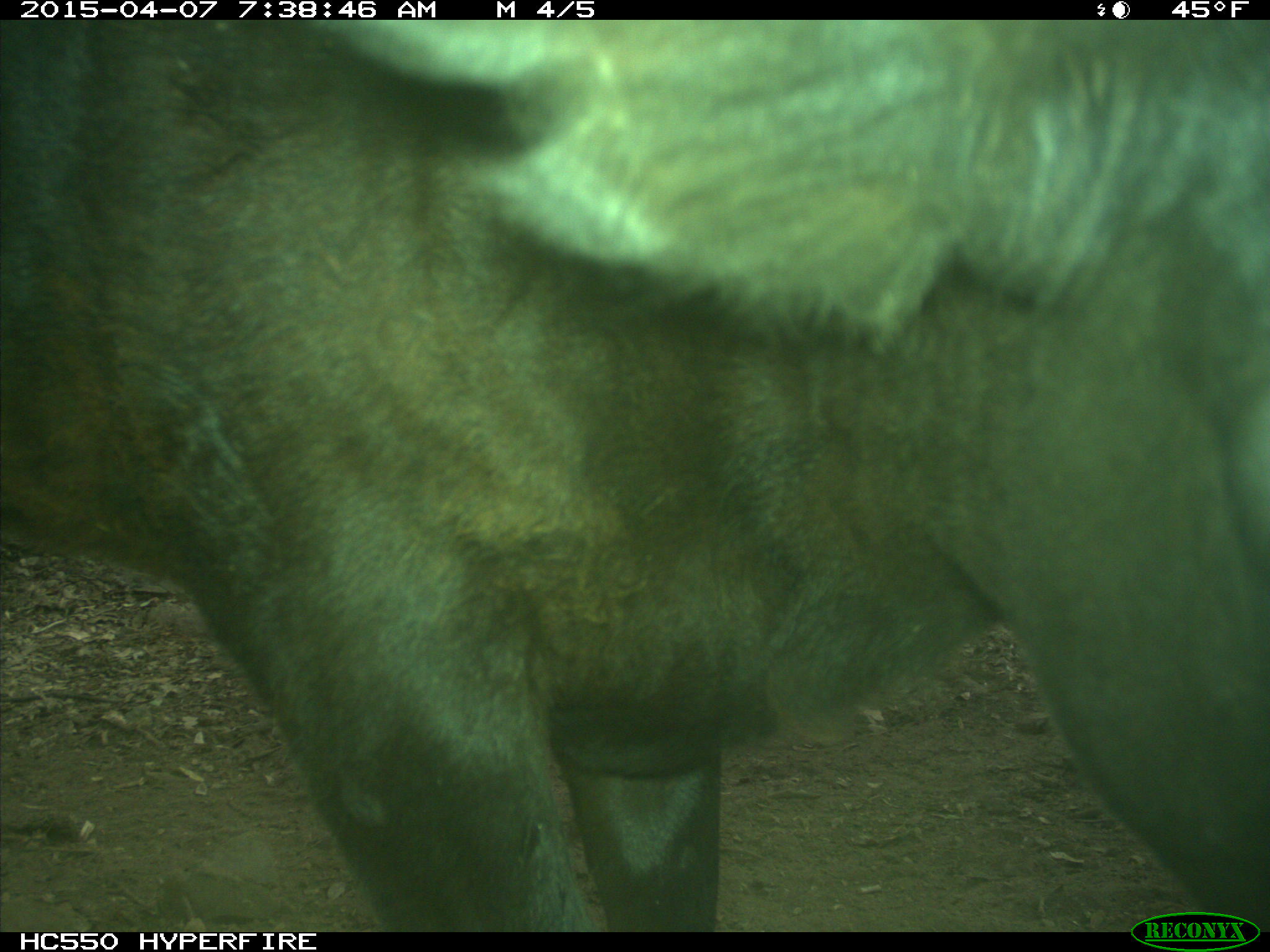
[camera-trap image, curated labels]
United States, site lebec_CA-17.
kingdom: Animalia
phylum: Chordata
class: Mammalia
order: Artiodactyla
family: Bovidae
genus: Bos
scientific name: Bos taurus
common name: domestic cow